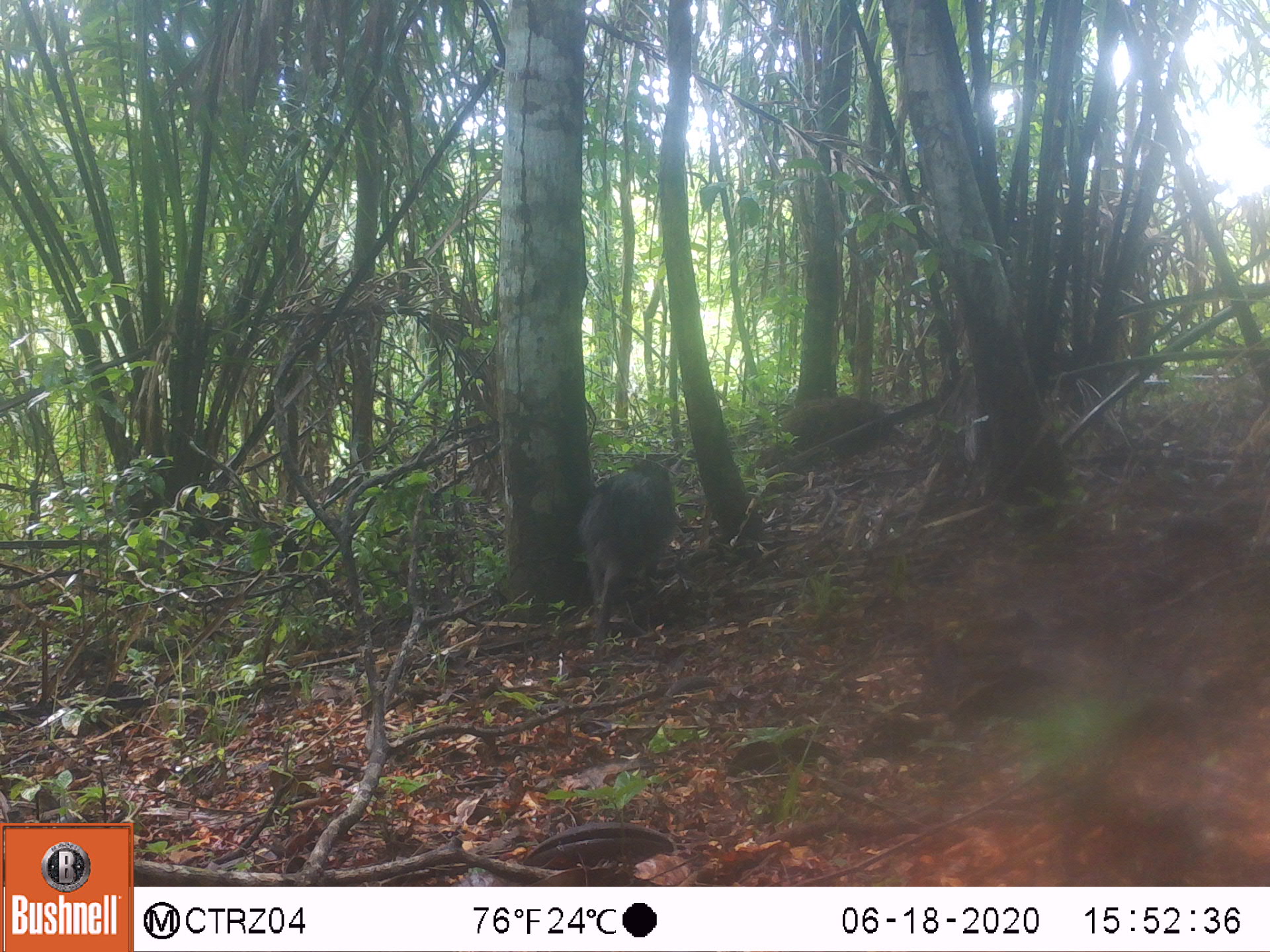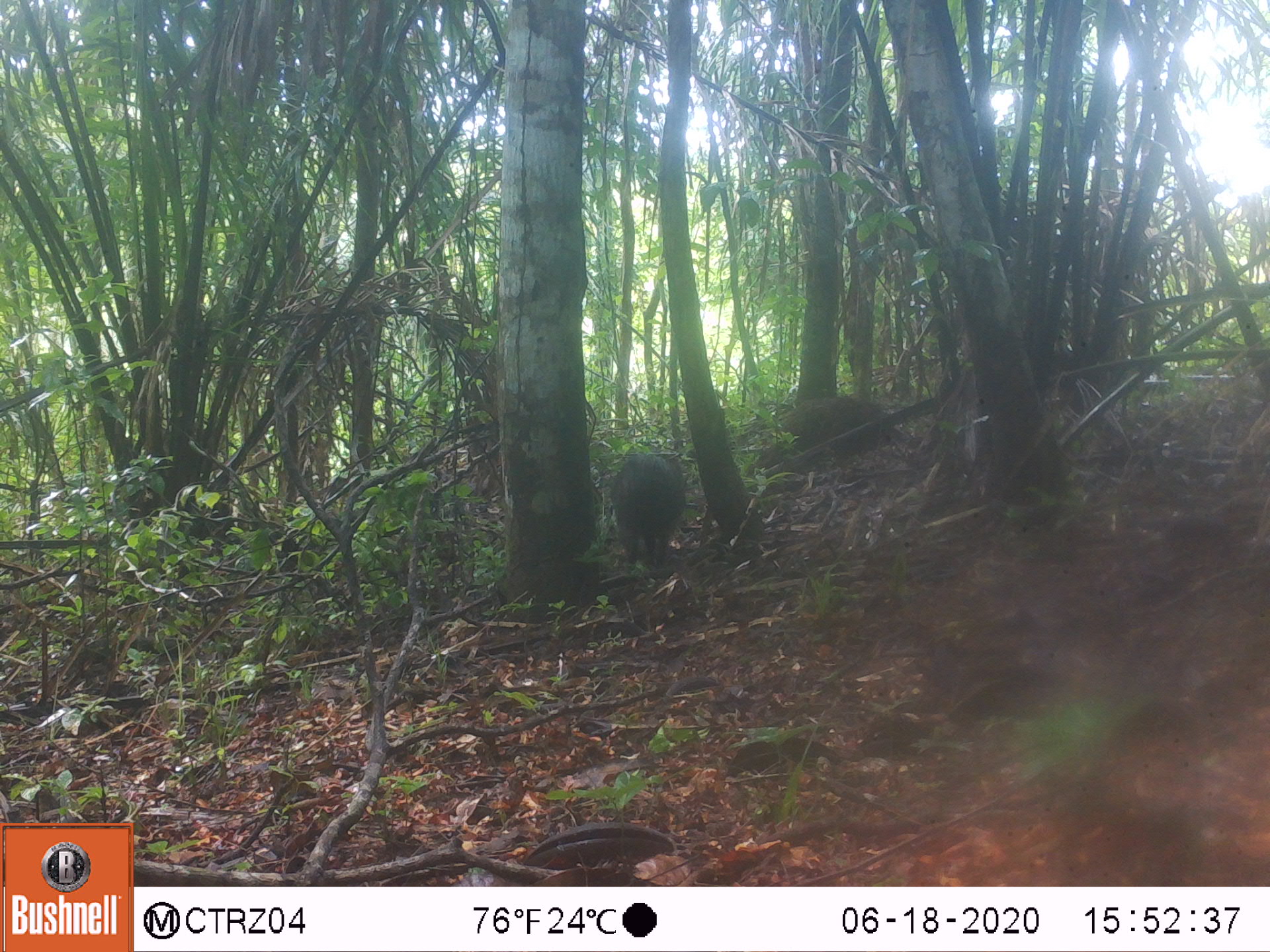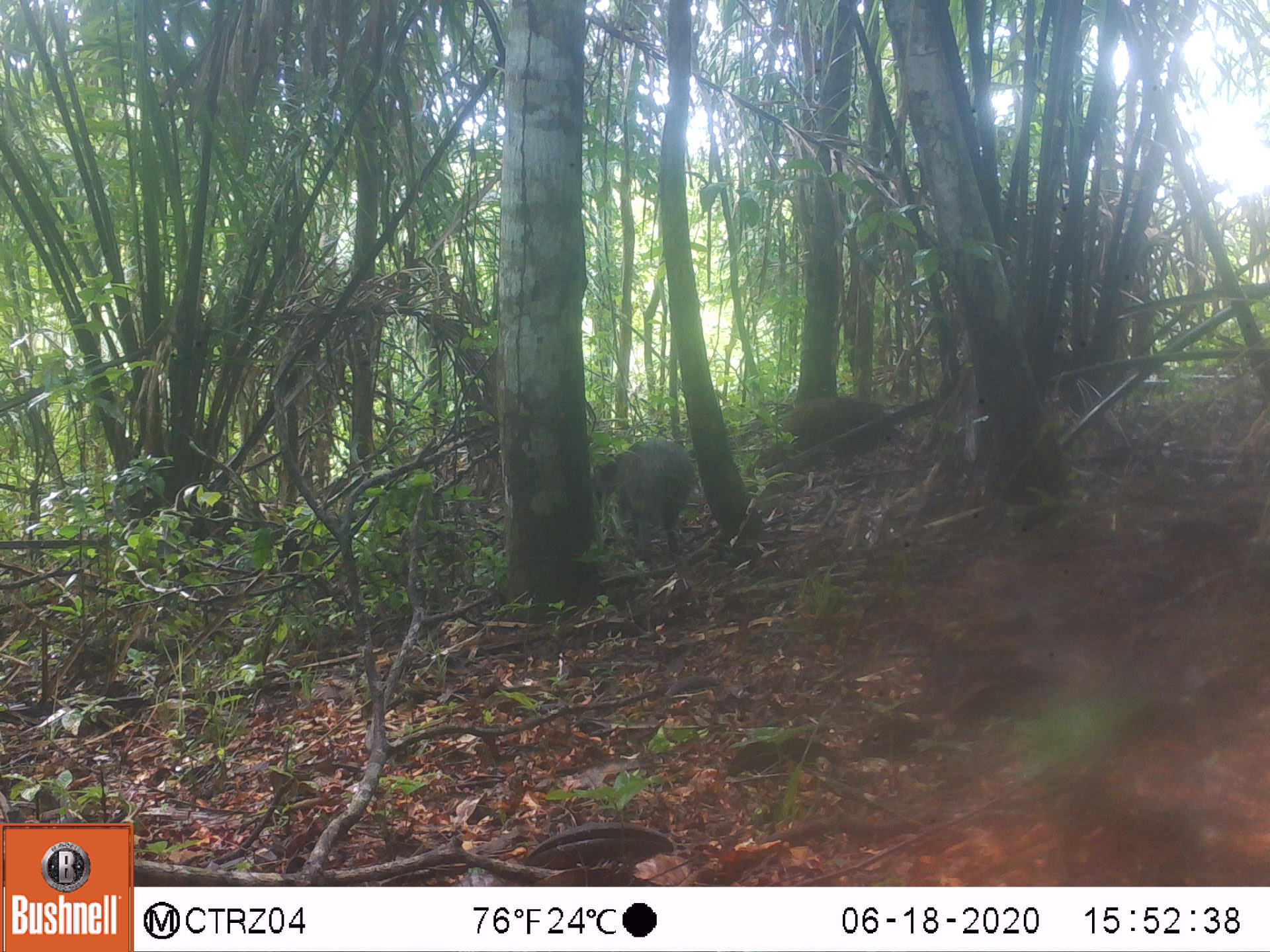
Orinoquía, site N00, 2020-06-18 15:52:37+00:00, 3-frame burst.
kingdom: Animalia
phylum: Chordata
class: Mammalia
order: Artiodactyla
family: Tayassuidae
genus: Pecari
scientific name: Pecari tajacu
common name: collared peccary